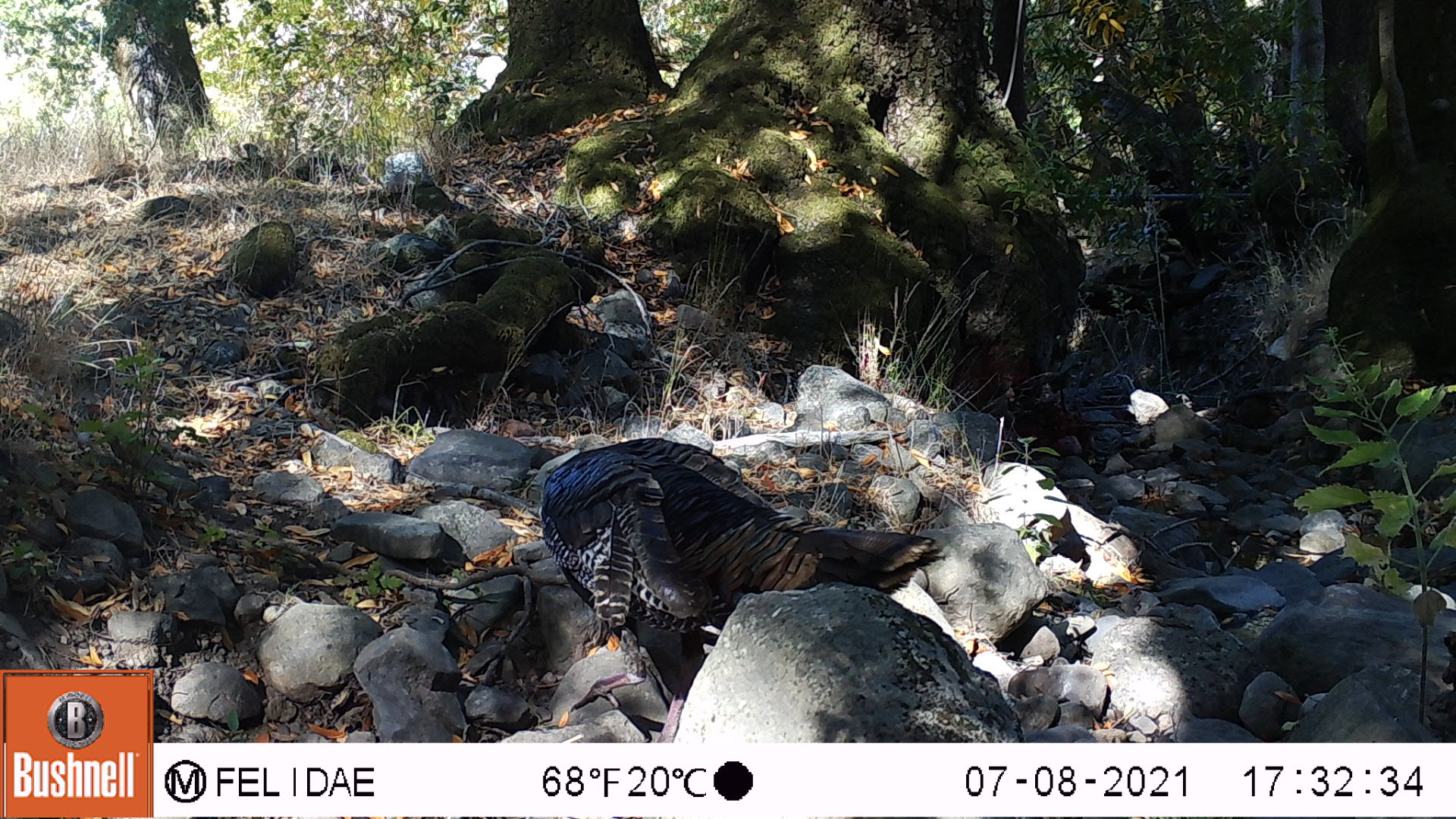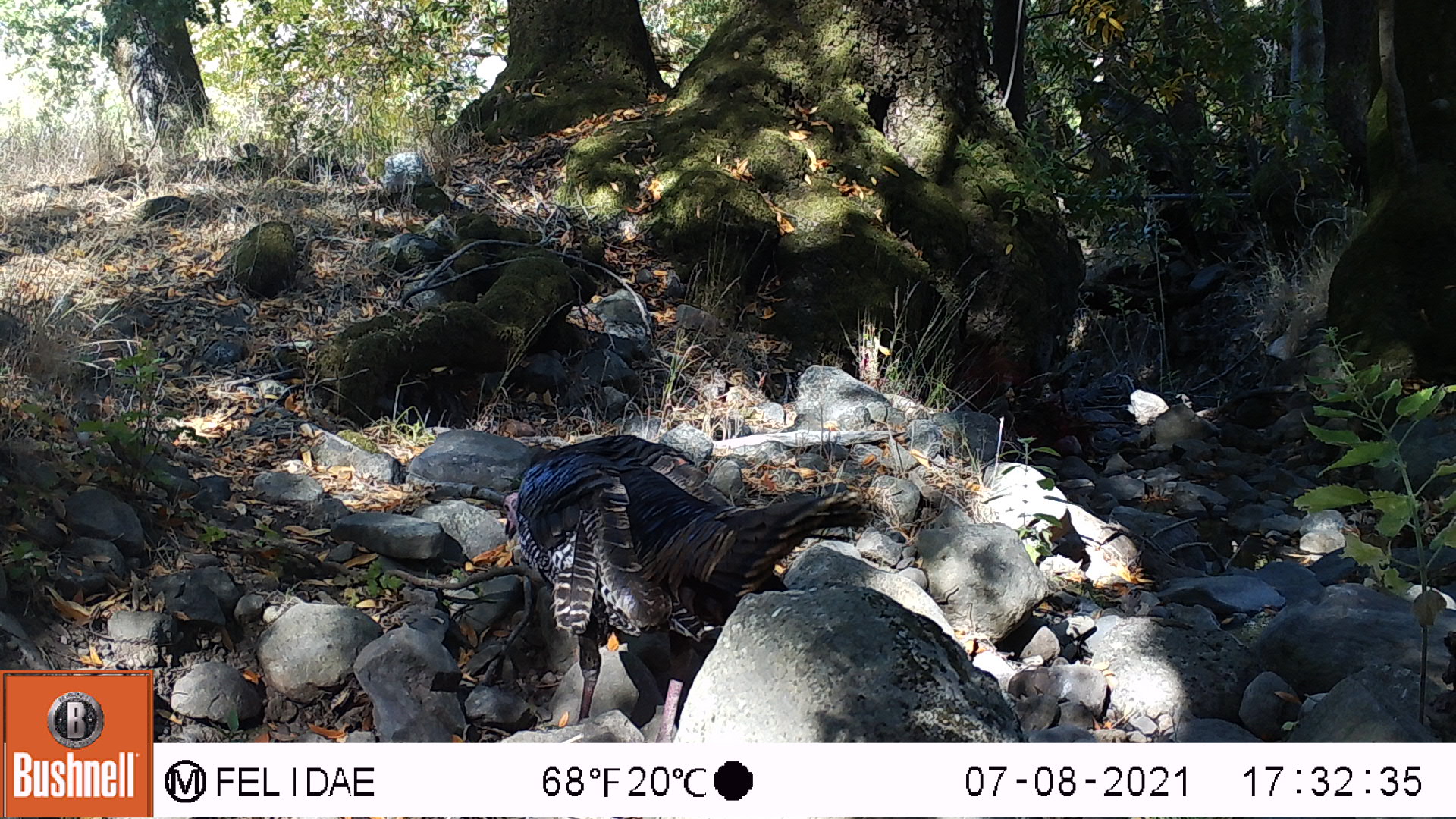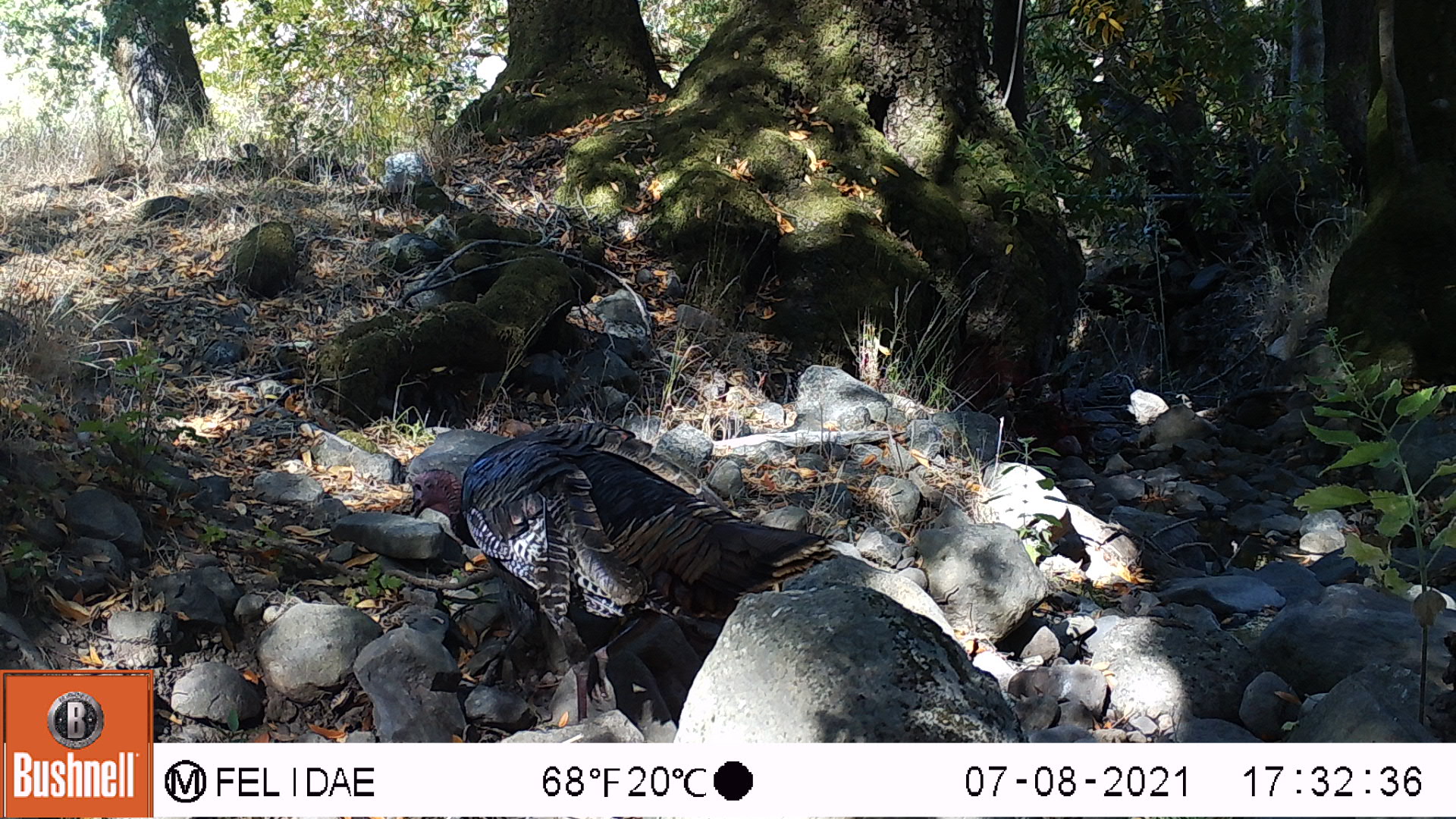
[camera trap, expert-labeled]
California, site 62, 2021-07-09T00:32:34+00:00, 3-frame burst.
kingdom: Animalia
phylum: Chordata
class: Aves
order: Galliformes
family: Phasianidae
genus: Meleagris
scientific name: Meleagris gallopavo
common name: turkey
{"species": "turkey (Meleagris gallopavo)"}